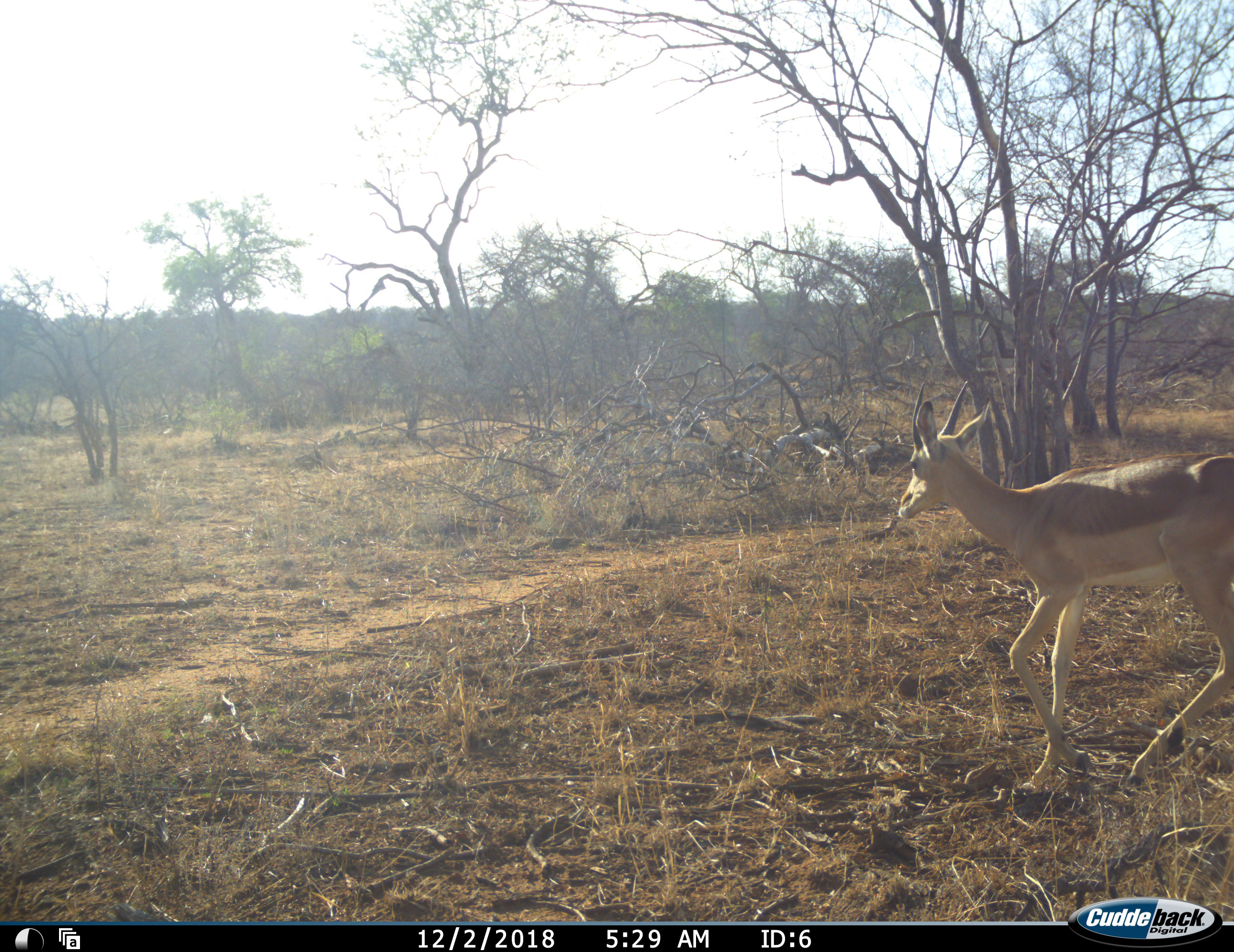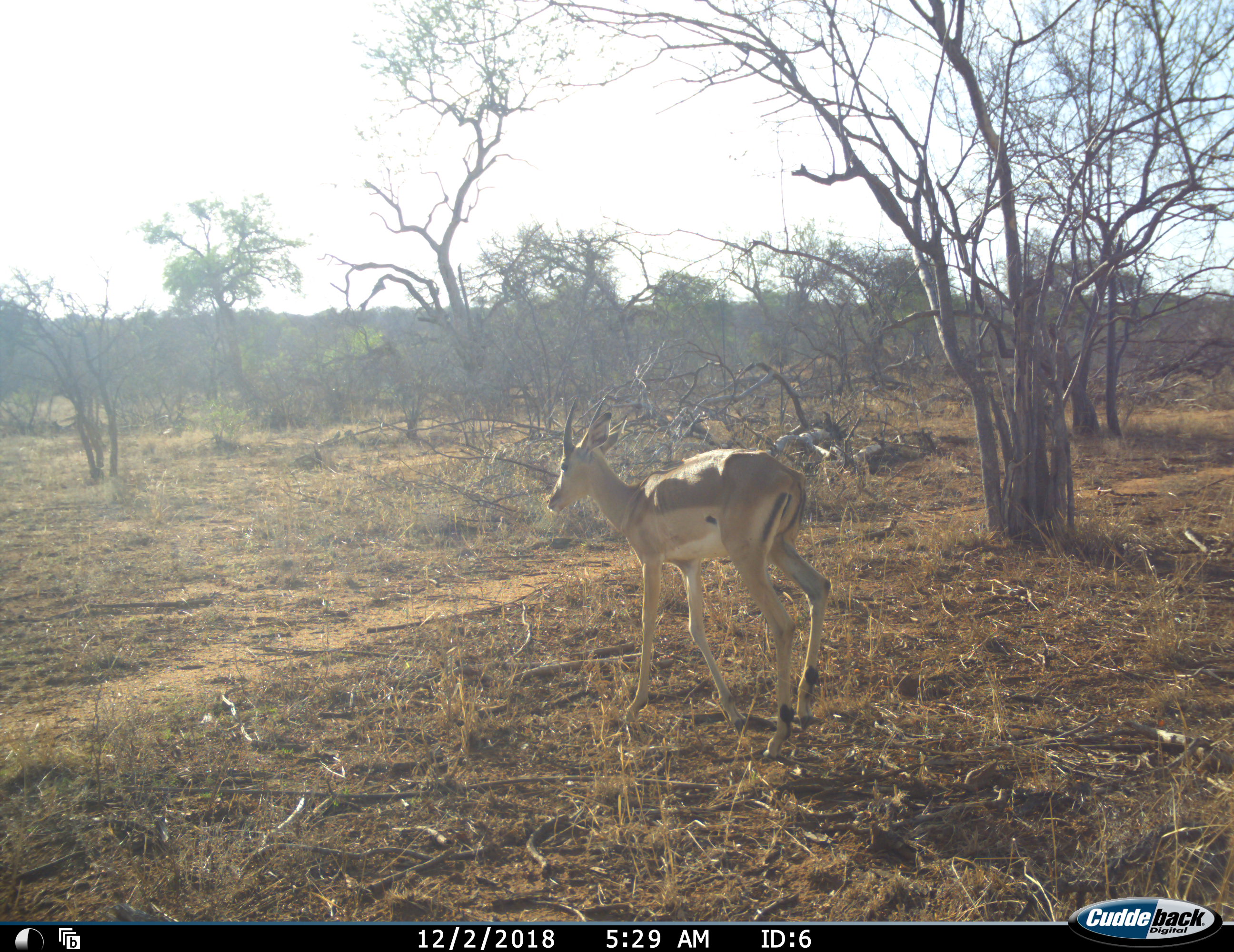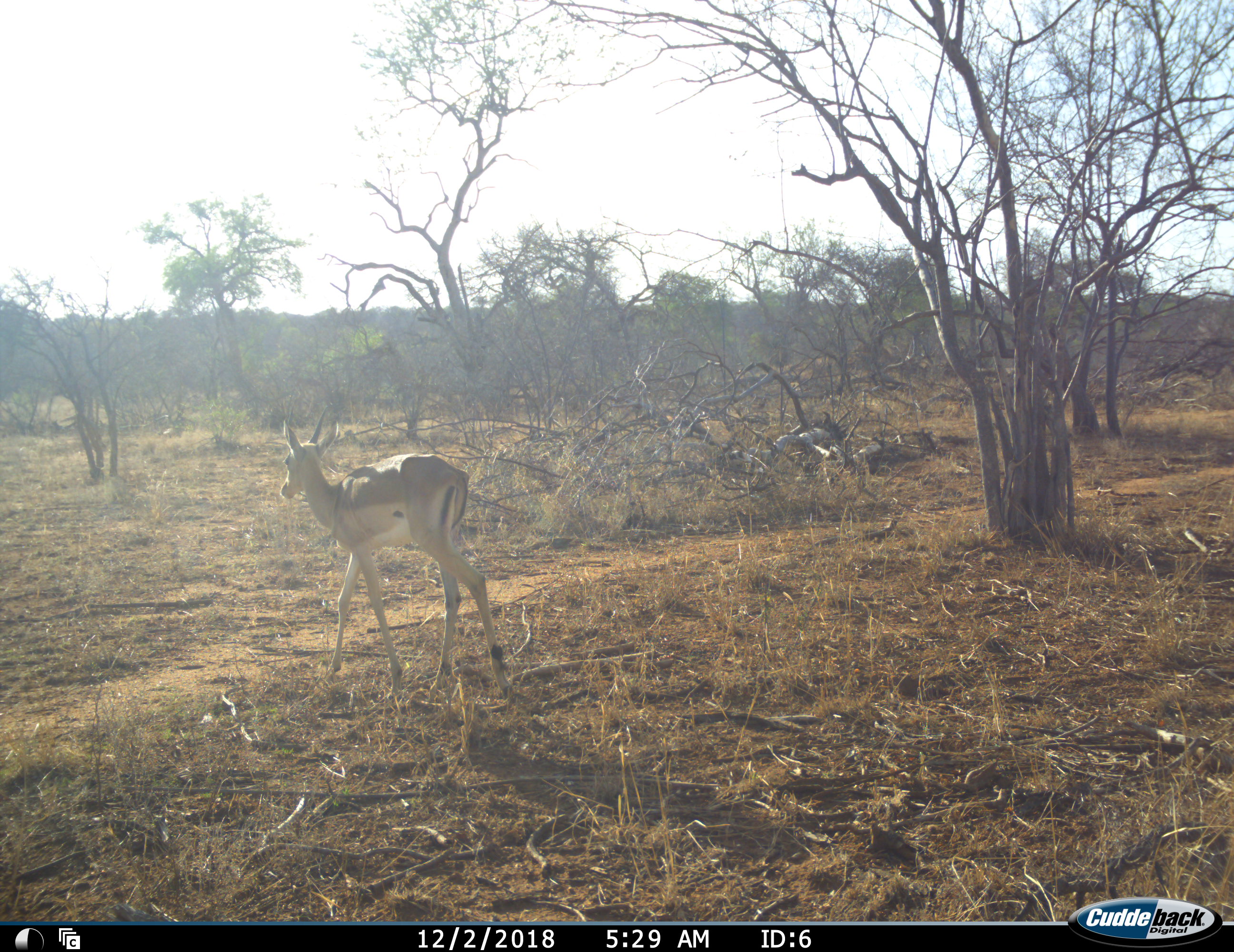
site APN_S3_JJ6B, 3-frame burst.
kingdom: Animalia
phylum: Chordata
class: Mammalia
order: Artiodactyla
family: Bovidae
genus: Aepyceros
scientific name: Aepyceros melampus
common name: impala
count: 1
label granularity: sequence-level